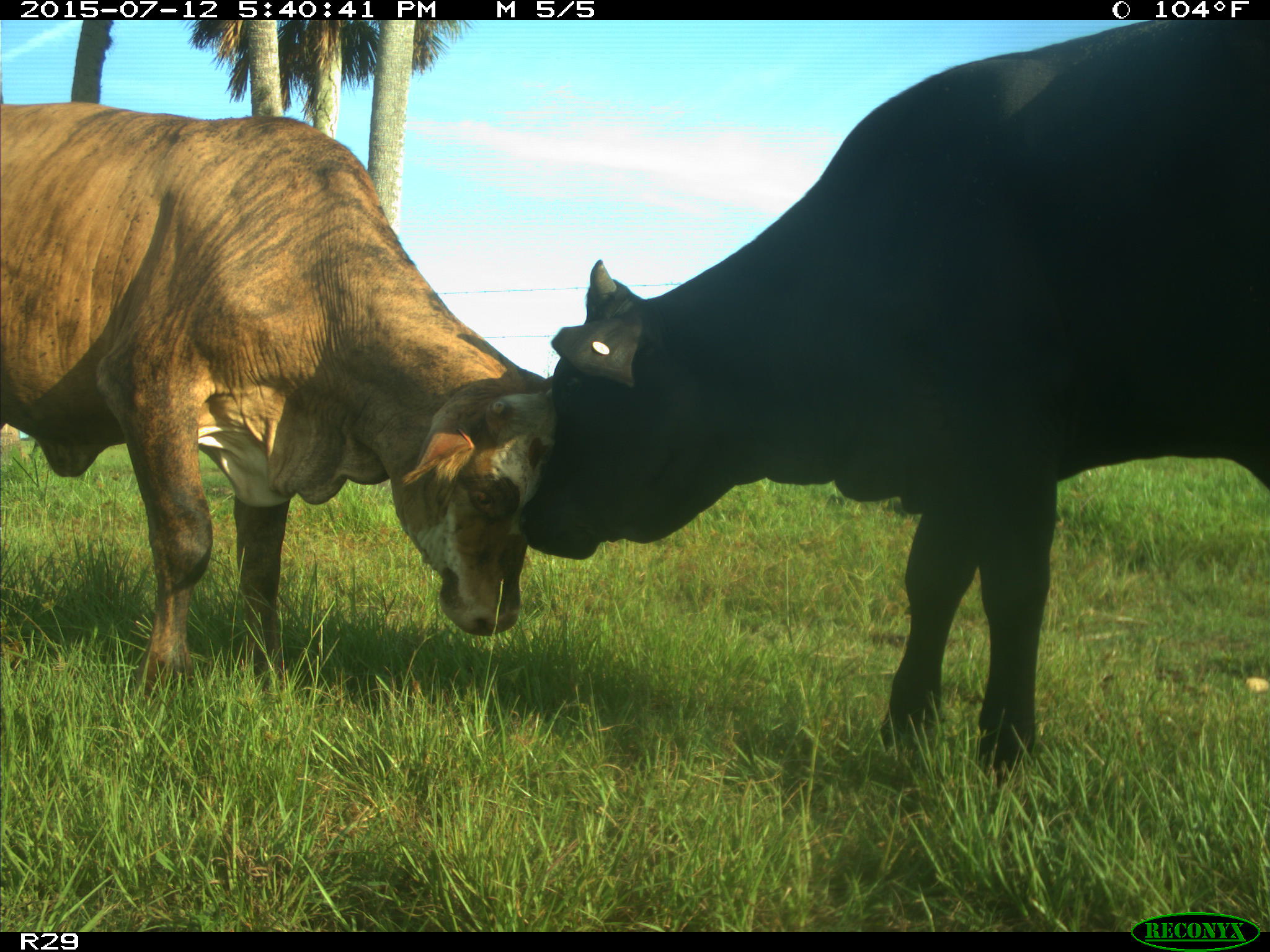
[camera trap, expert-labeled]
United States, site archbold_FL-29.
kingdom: Animalia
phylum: Chordata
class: Mammalia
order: Artiodactyla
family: Bovidae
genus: Bos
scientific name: Bos taurus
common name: domestic cow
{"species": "Bos taurus (domestic cow)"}